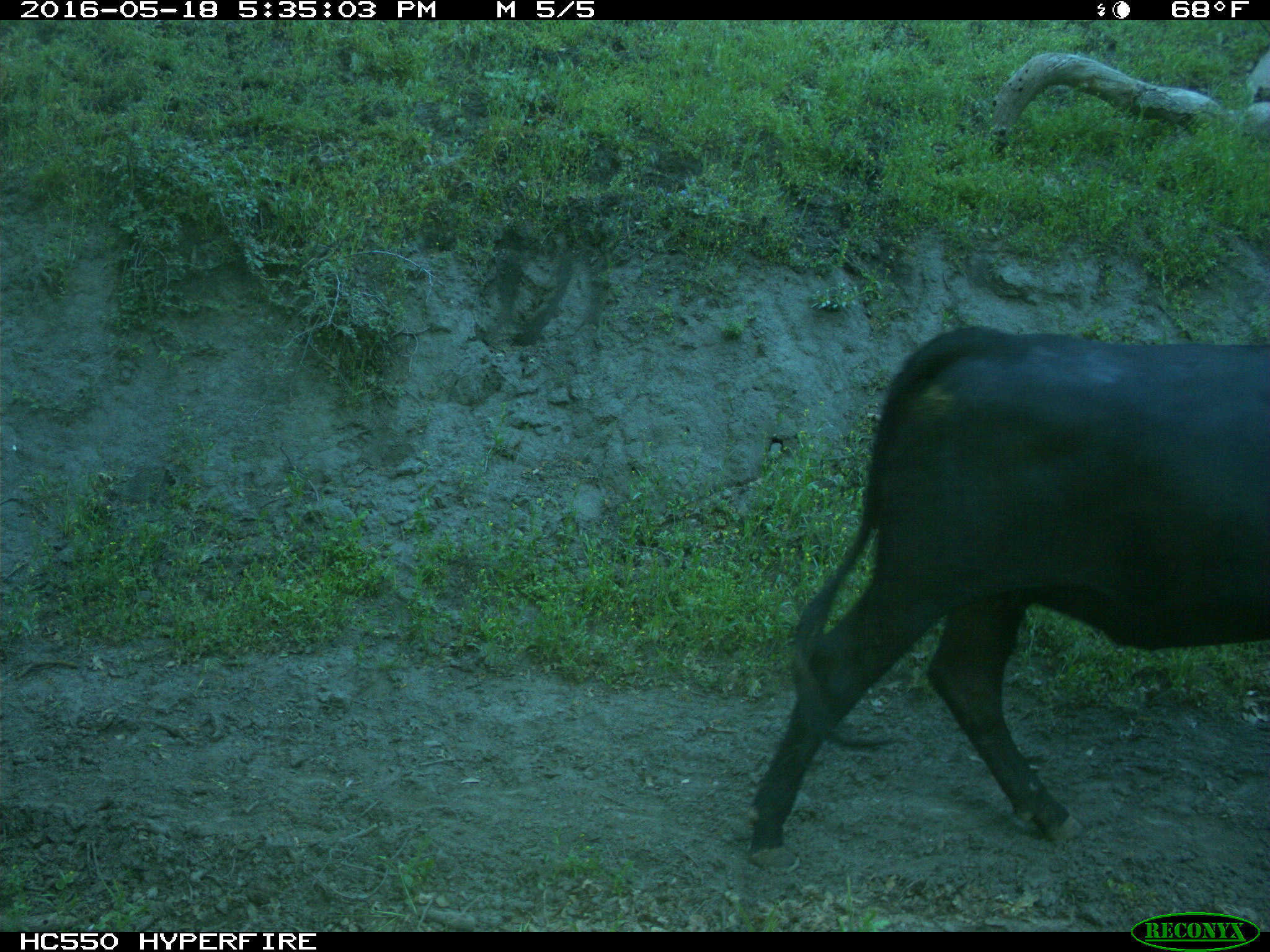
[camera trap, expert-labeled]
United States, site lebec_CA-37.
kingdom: Animalia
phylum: Chordata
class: Mammalia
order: Artiodactyla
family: Bovidae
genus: Bos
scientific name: Bos taurus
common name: domestic cow